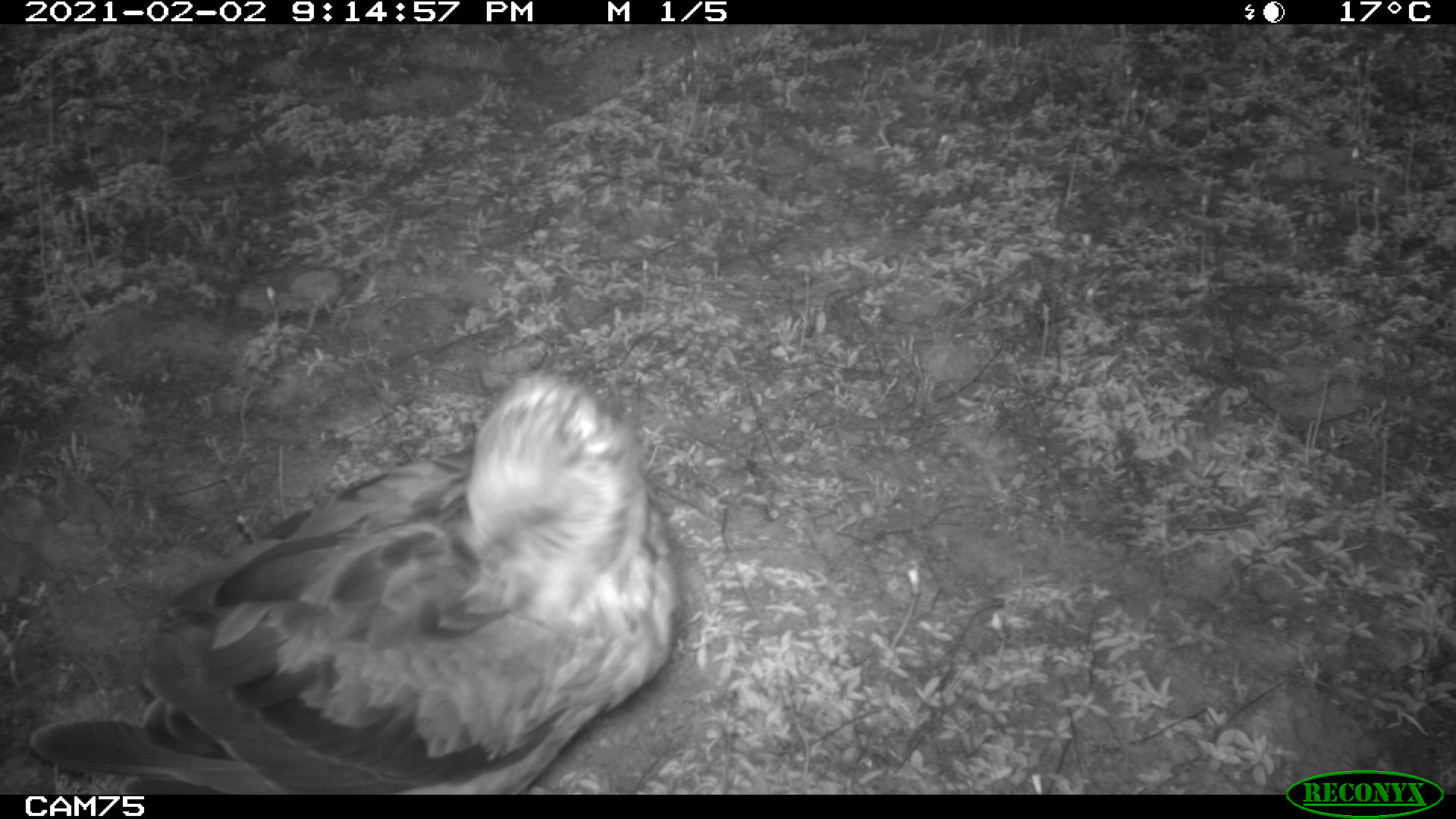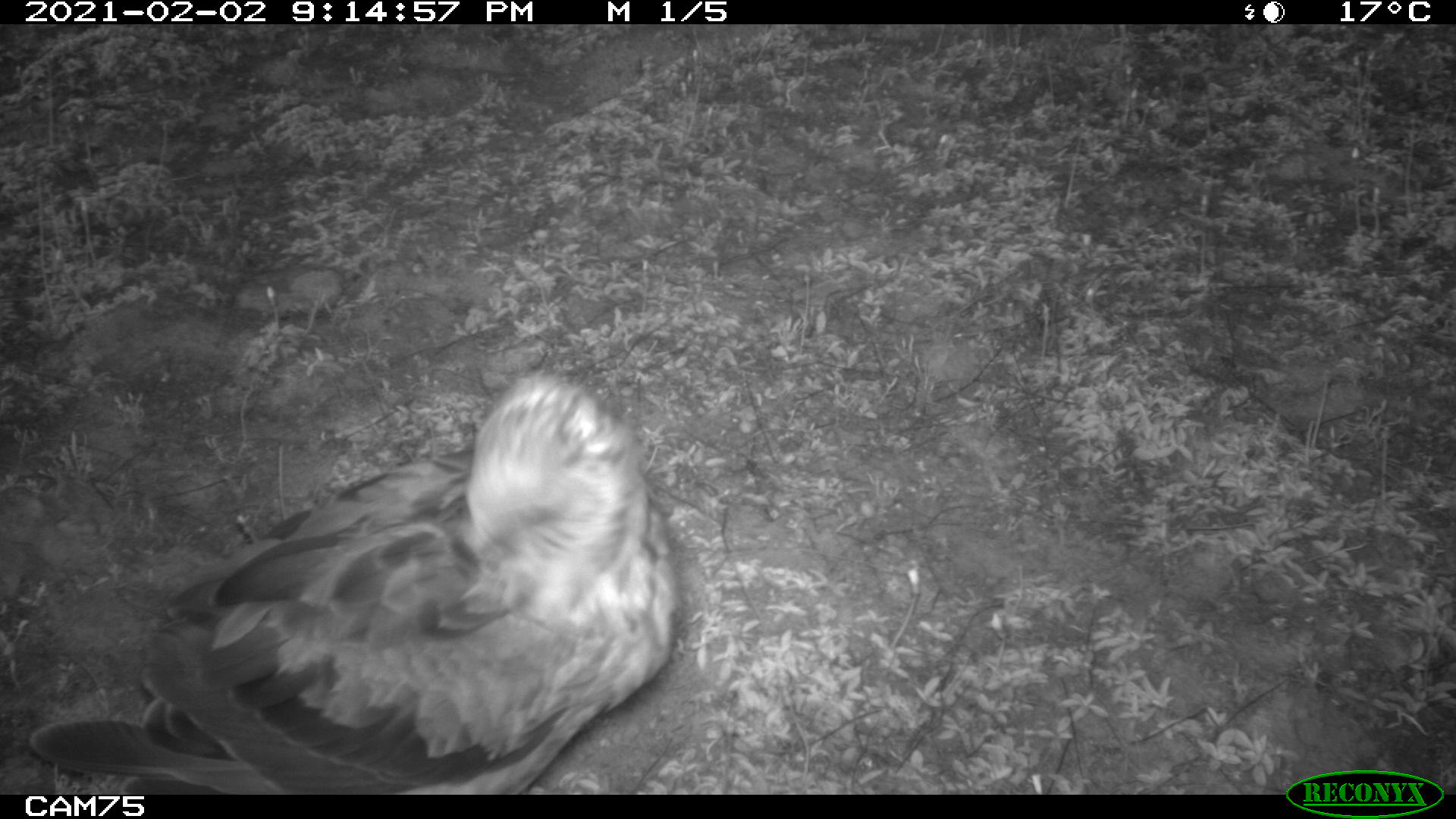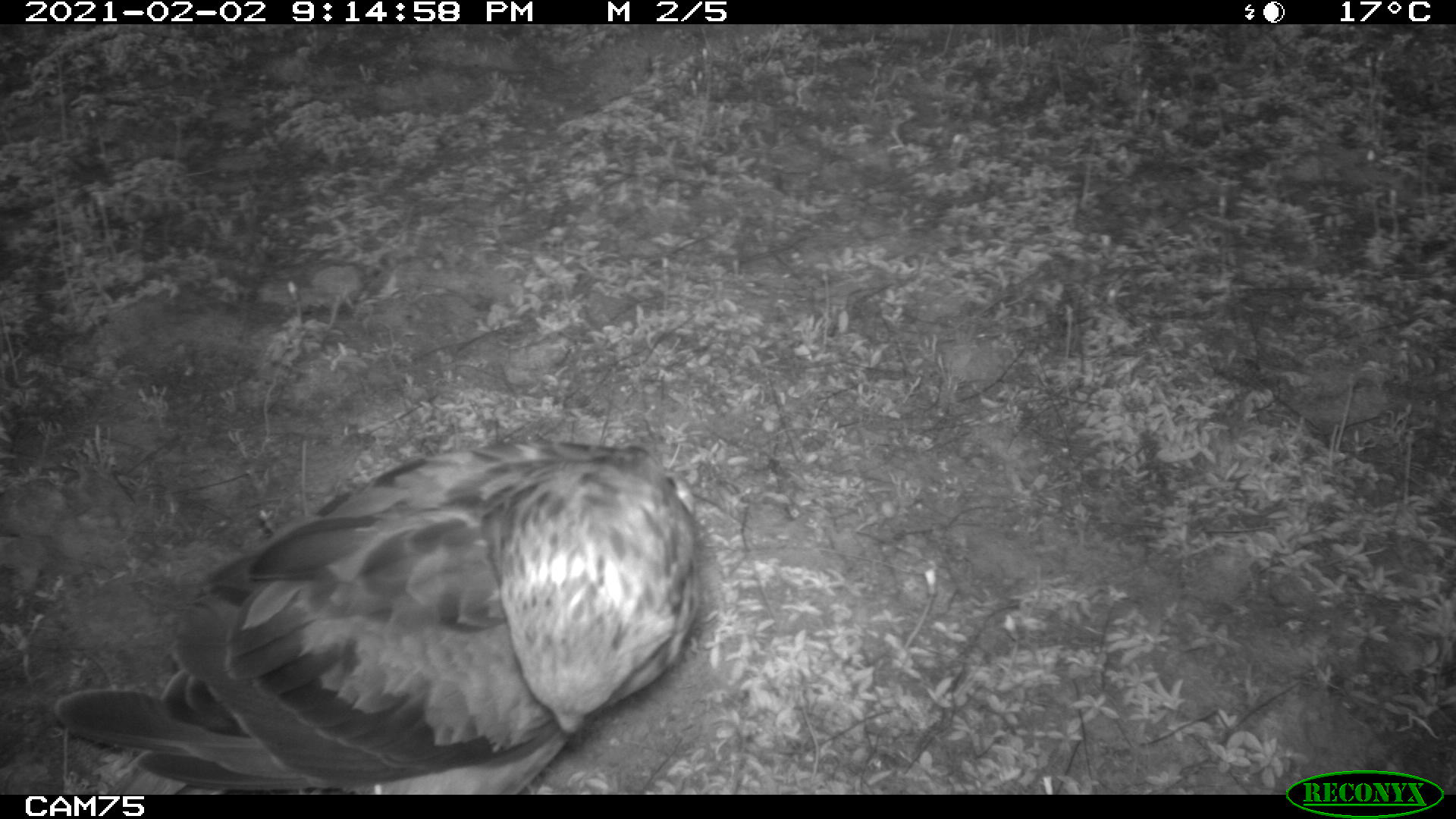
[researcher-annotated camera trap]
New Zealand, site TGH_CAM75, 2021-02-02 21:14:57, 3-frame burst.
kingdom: Animalia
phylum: Chordata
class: Aves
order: Accipitriformes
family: Accipitridae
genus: Circus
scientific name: Circus approximans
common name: swamp harrier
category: harrier